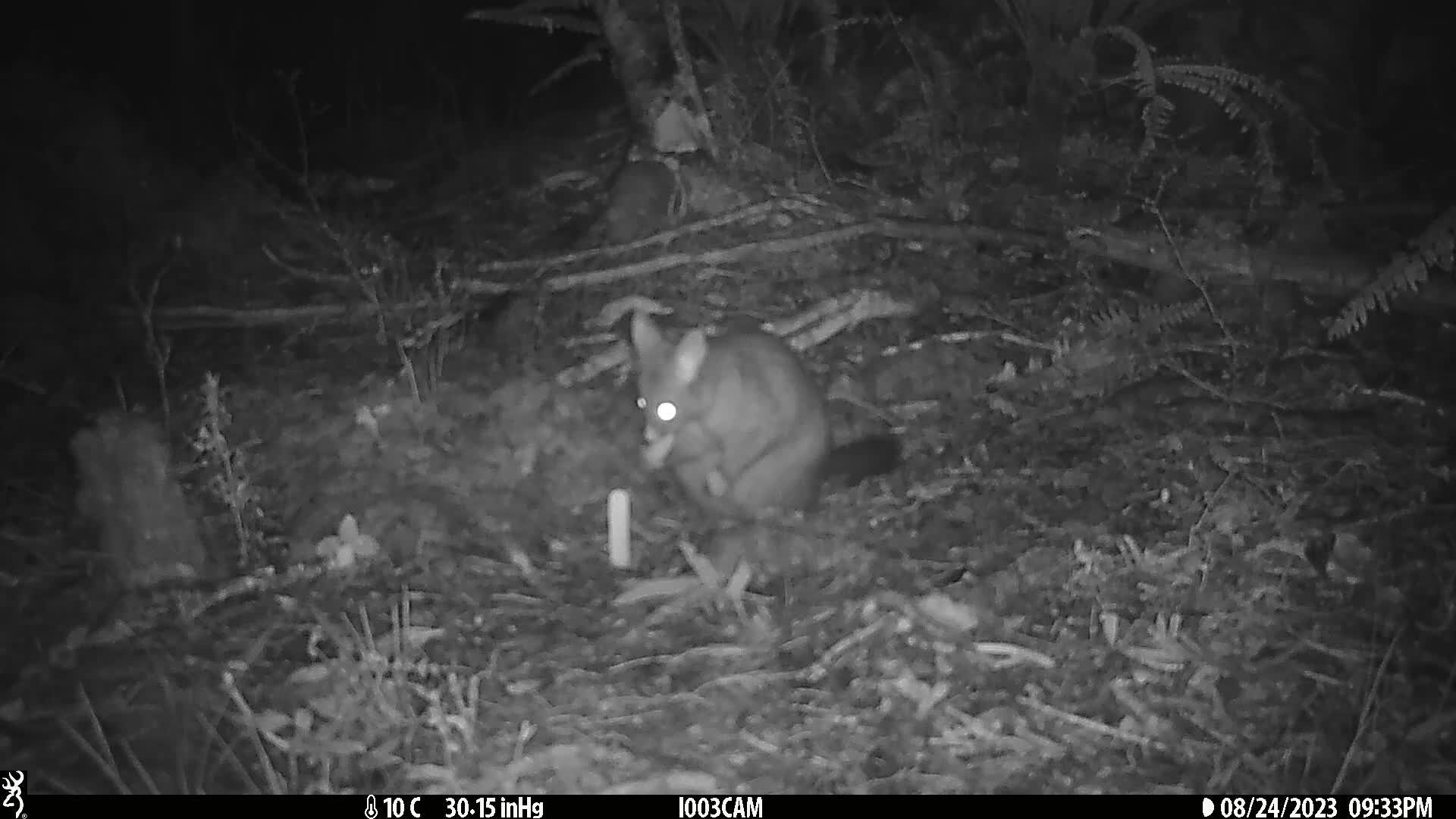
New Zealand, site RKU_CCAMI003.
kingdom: Animalia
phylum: Chordata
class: Mammalia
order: Diprotodontia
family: Phalangeridae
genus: Trichosurus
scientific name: Trichosurus vulpecula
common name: common brushtail possum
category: possum